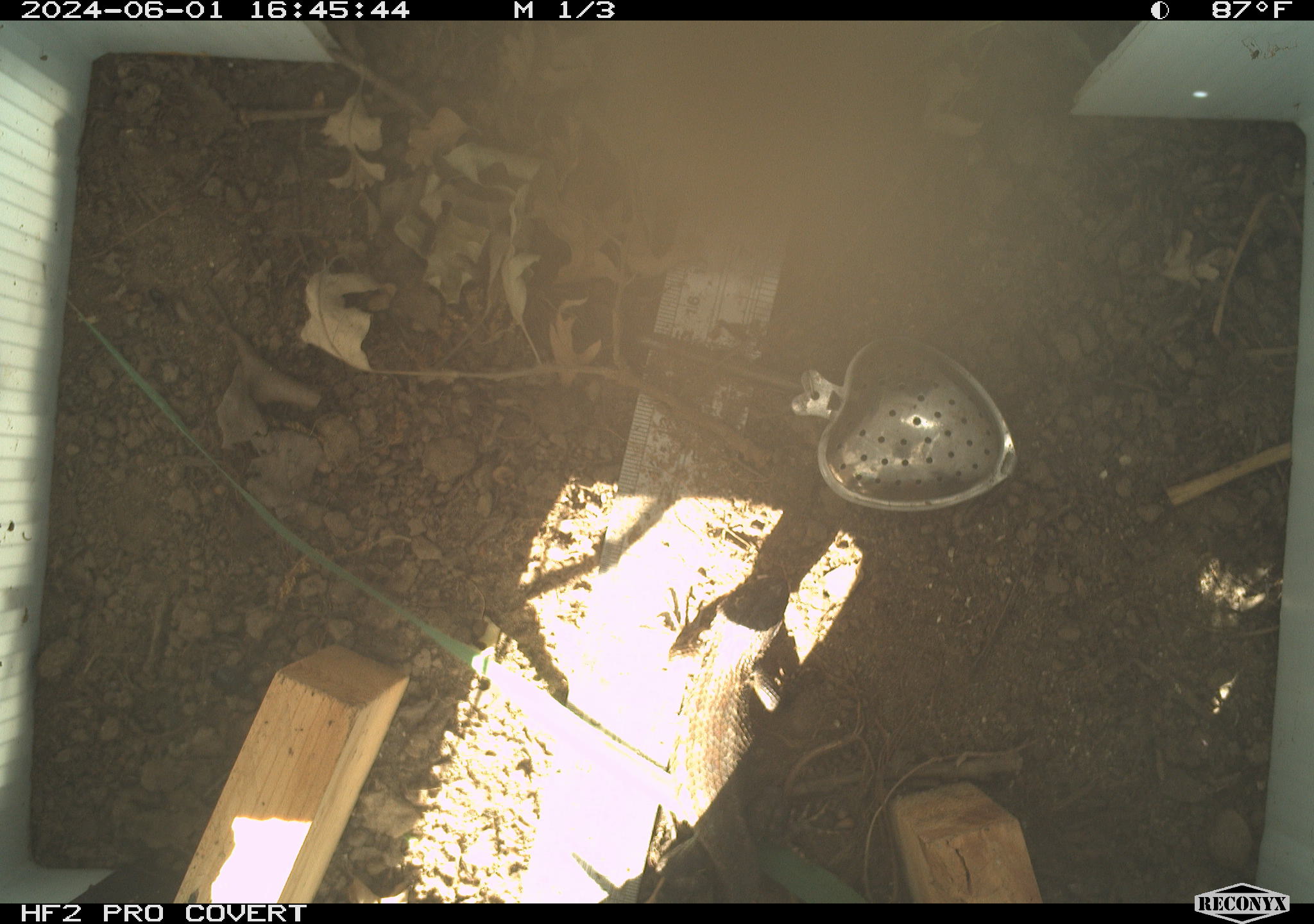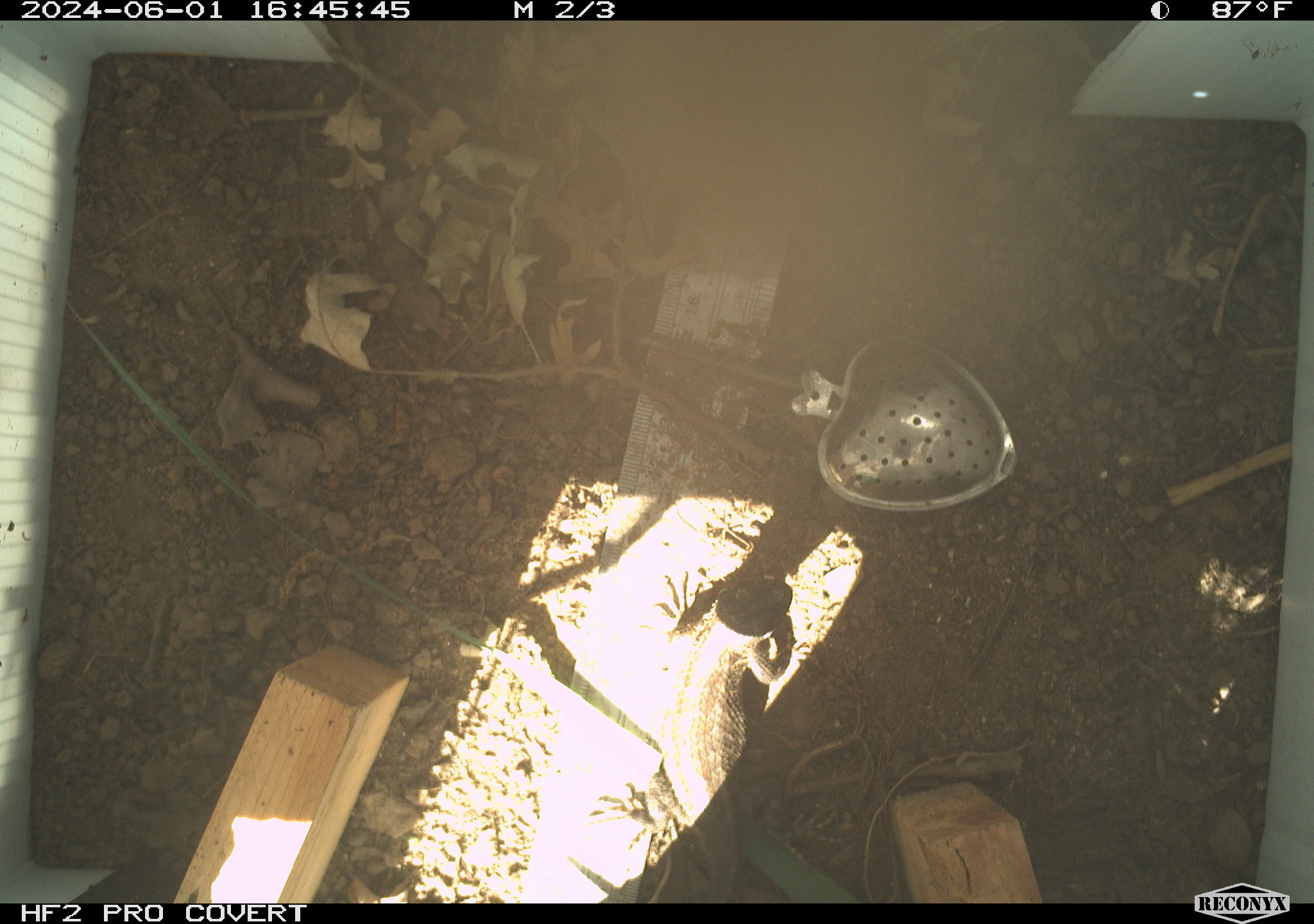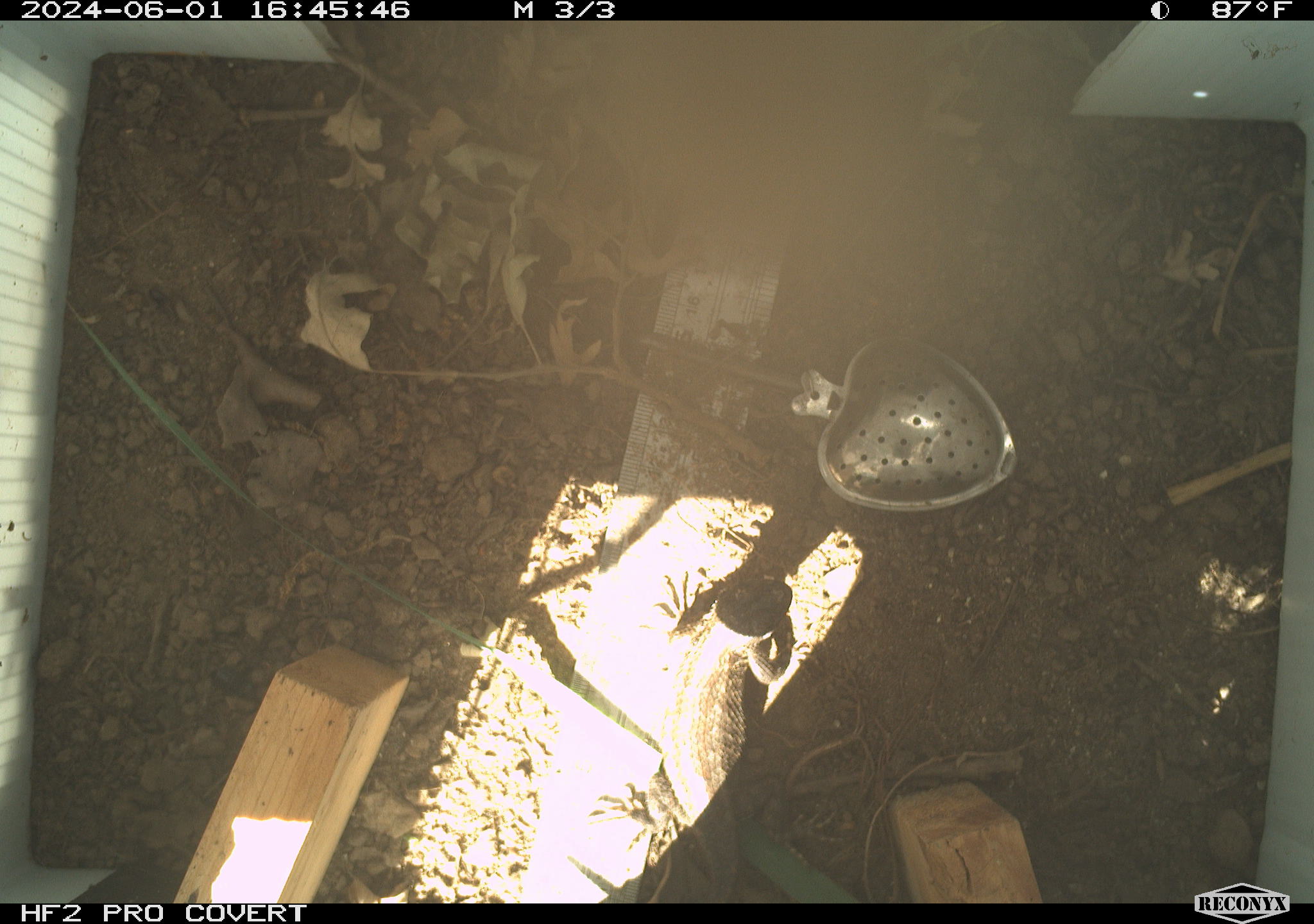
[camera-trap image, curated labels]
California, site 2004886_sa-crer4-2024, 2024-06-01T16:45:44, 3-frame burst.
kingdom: Animalia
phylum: Chordata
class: Reptilia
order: Squamata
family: Phrynosomatidae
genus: Sceloporus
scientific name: Sceloporus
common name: spiny lizards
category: sceloporus species